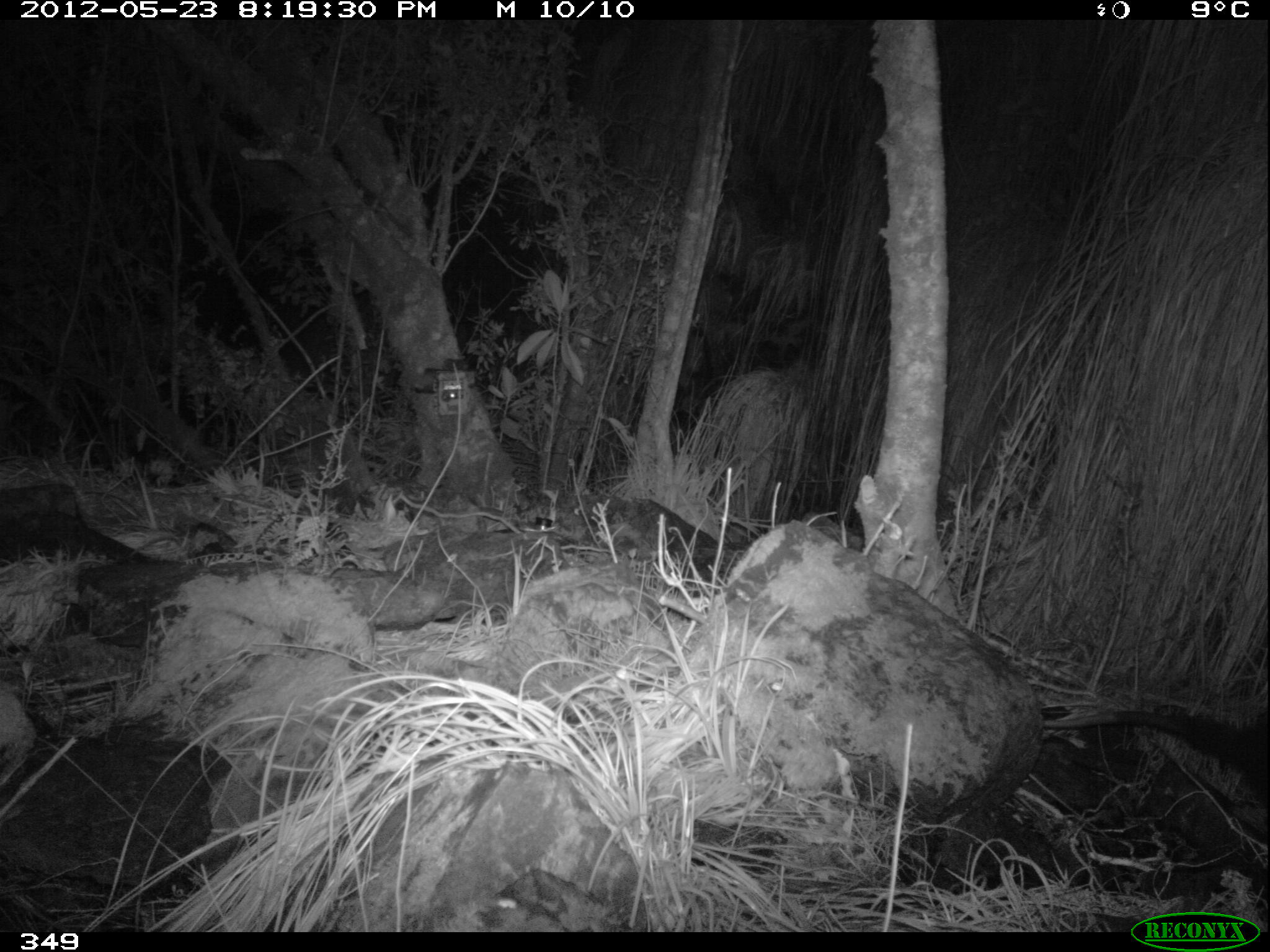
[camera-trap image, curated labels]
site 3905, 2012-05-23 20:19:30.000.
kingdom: Animalia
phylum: Chordata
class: Mammalia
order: Didelphimorphia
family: Didelphidae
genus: Didelphis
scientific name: Didelphis pernigra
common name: andean white-eared opossum